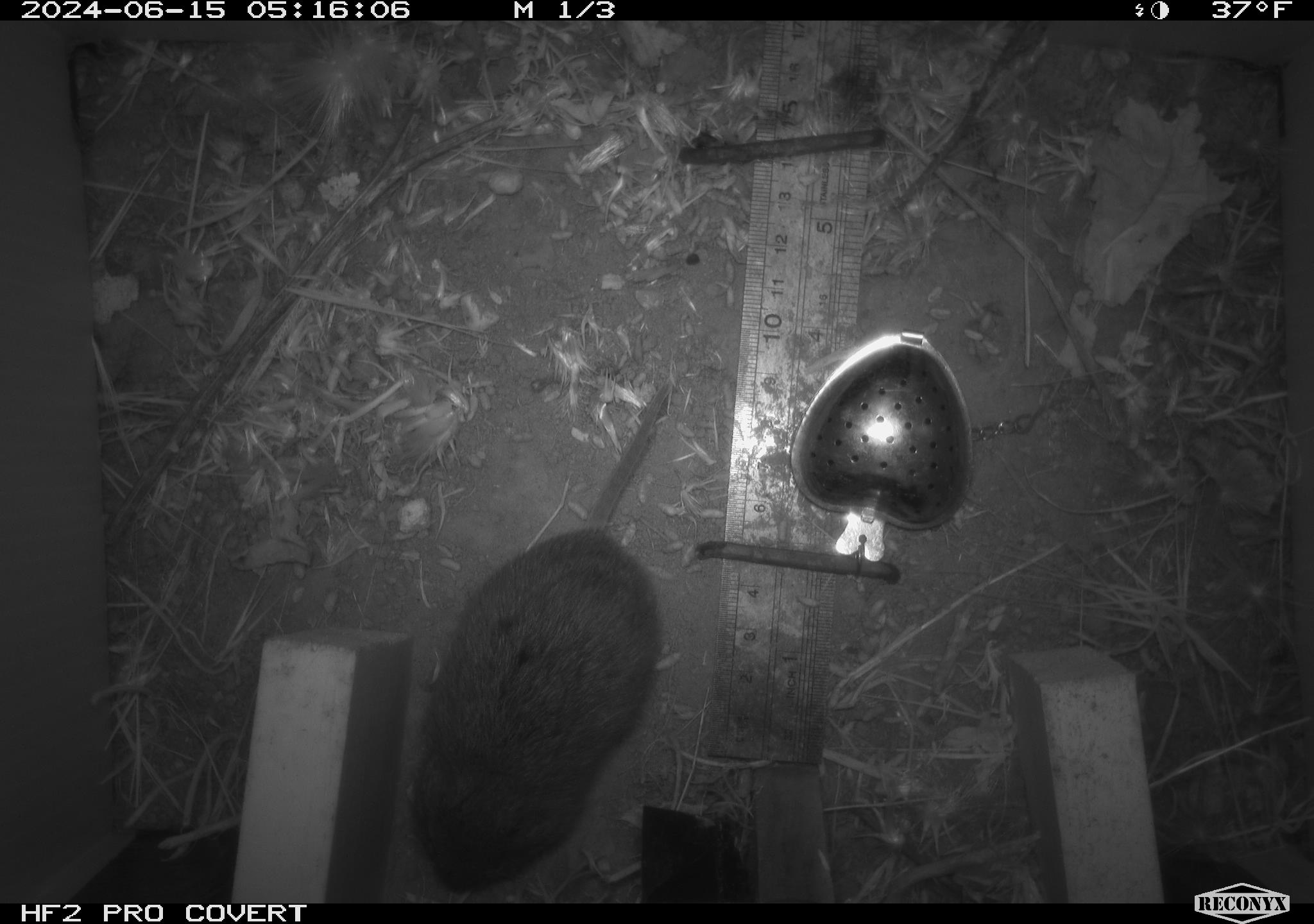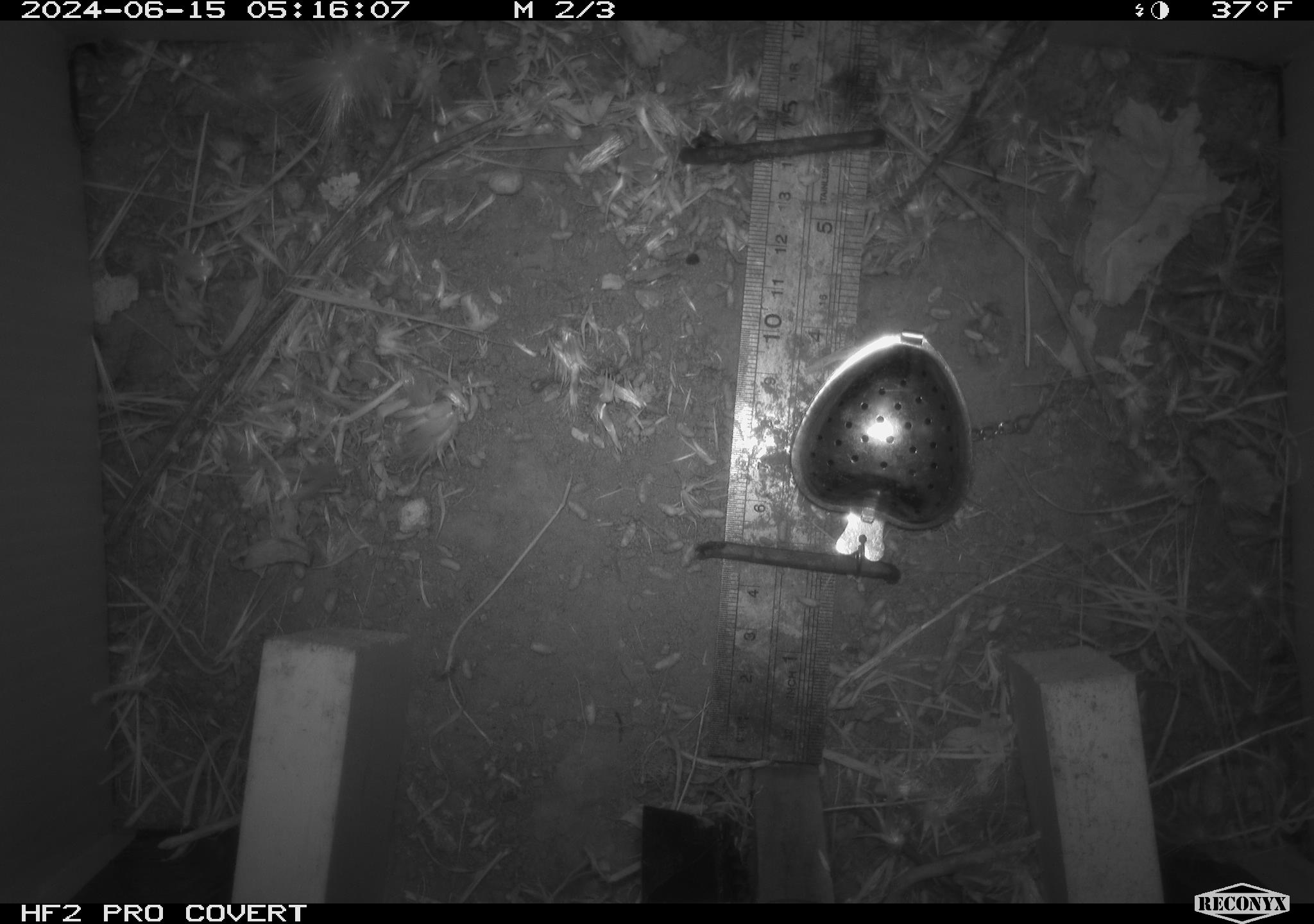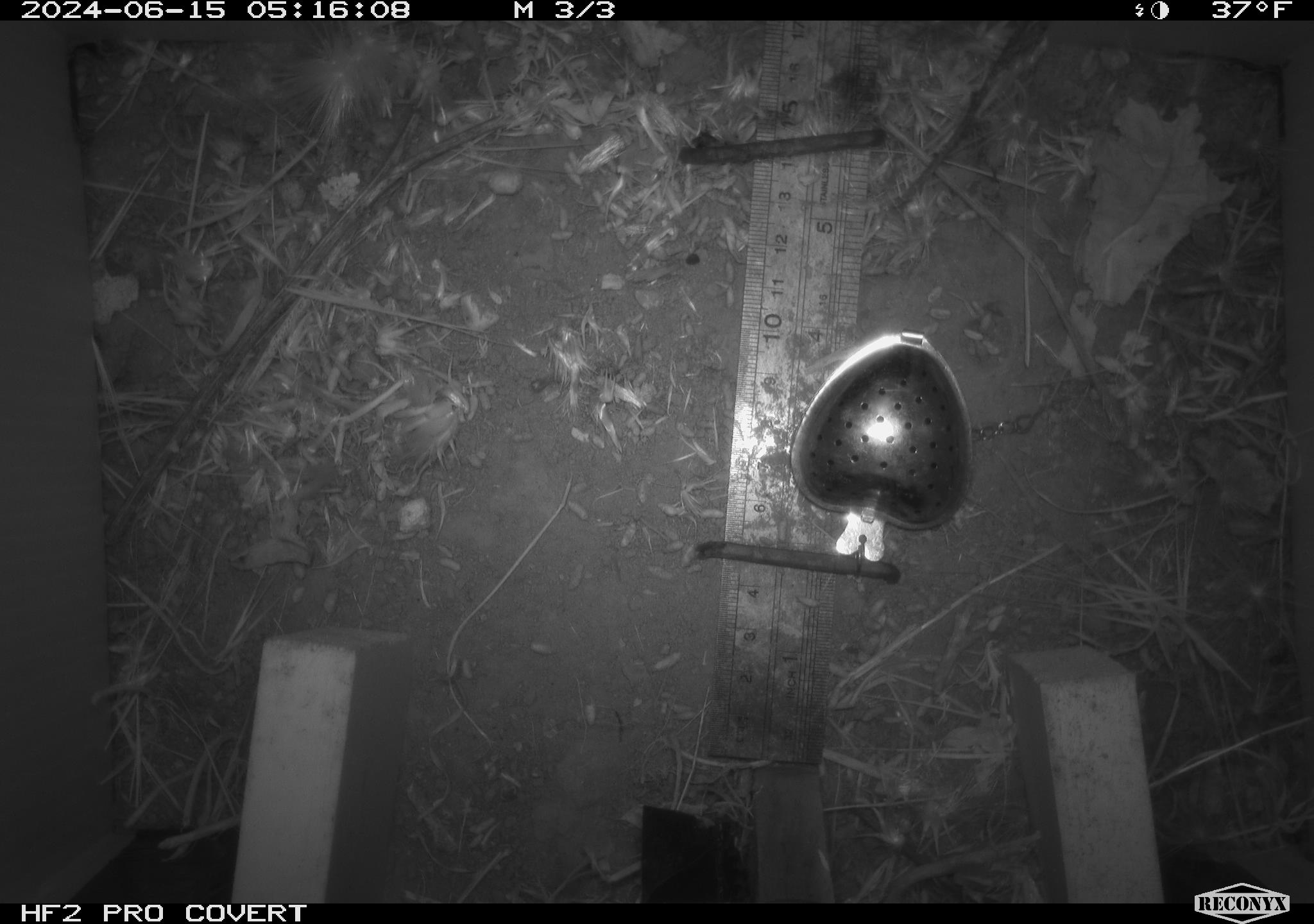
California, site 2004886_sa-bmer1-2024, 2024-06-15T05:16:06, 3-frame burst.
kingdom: Animalia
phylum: Chordata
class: Mammalia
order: Rodentia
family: Cricetidae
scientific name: Cricetidae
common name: hamsters, voles, lemmings, and allies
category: cricetidae family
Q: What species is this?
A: Cricetidae family (hamsters, voles, lemmings, and allies) (Cricetidae).